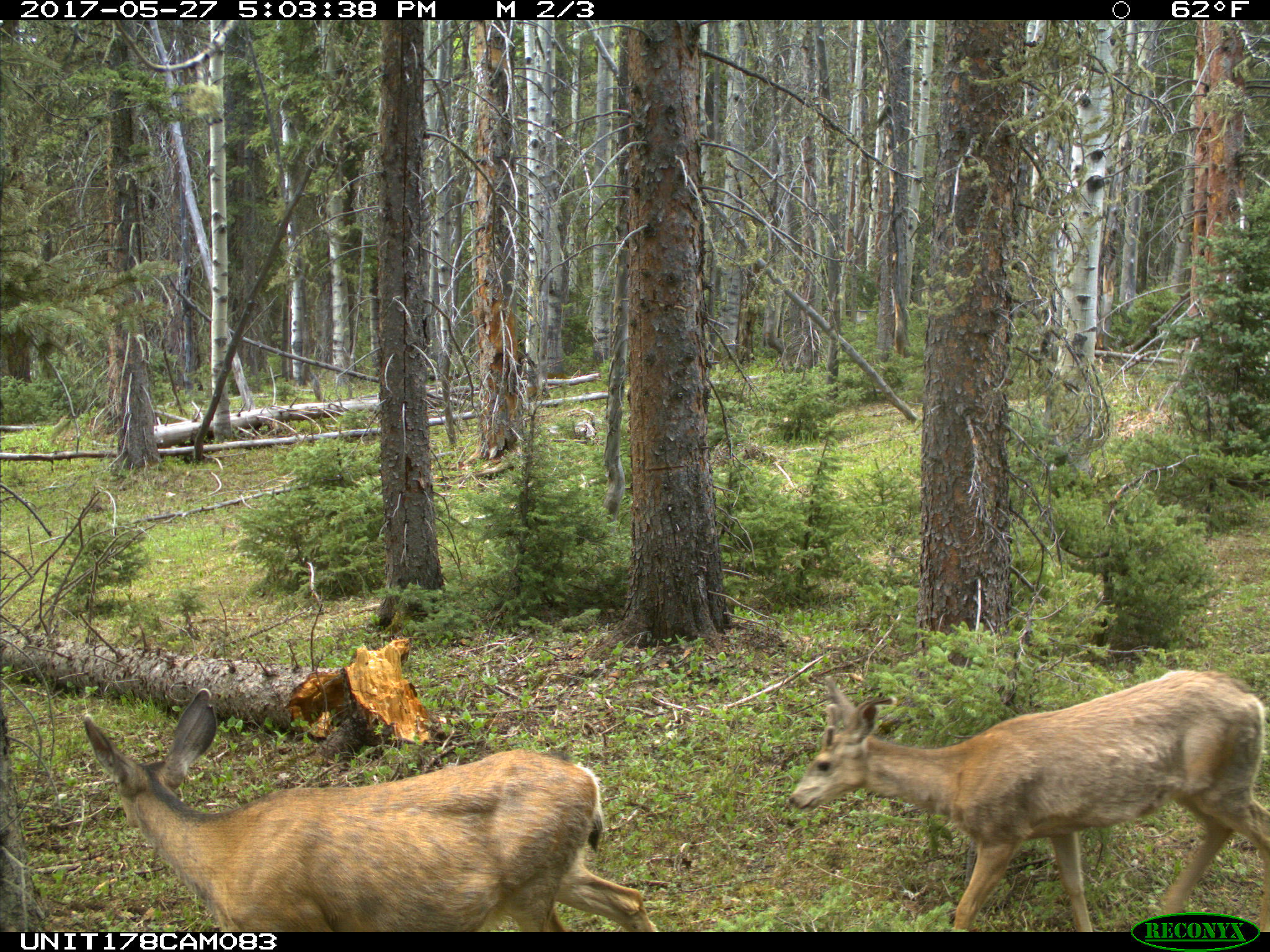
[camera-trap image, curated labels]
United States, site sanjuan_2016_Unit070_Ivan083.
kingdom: Animalia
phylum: Chordata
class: Mammalia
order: Artiodactyla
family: Cervidae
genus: Odocoileus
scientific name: Odocoileus hemionus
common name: mule deer